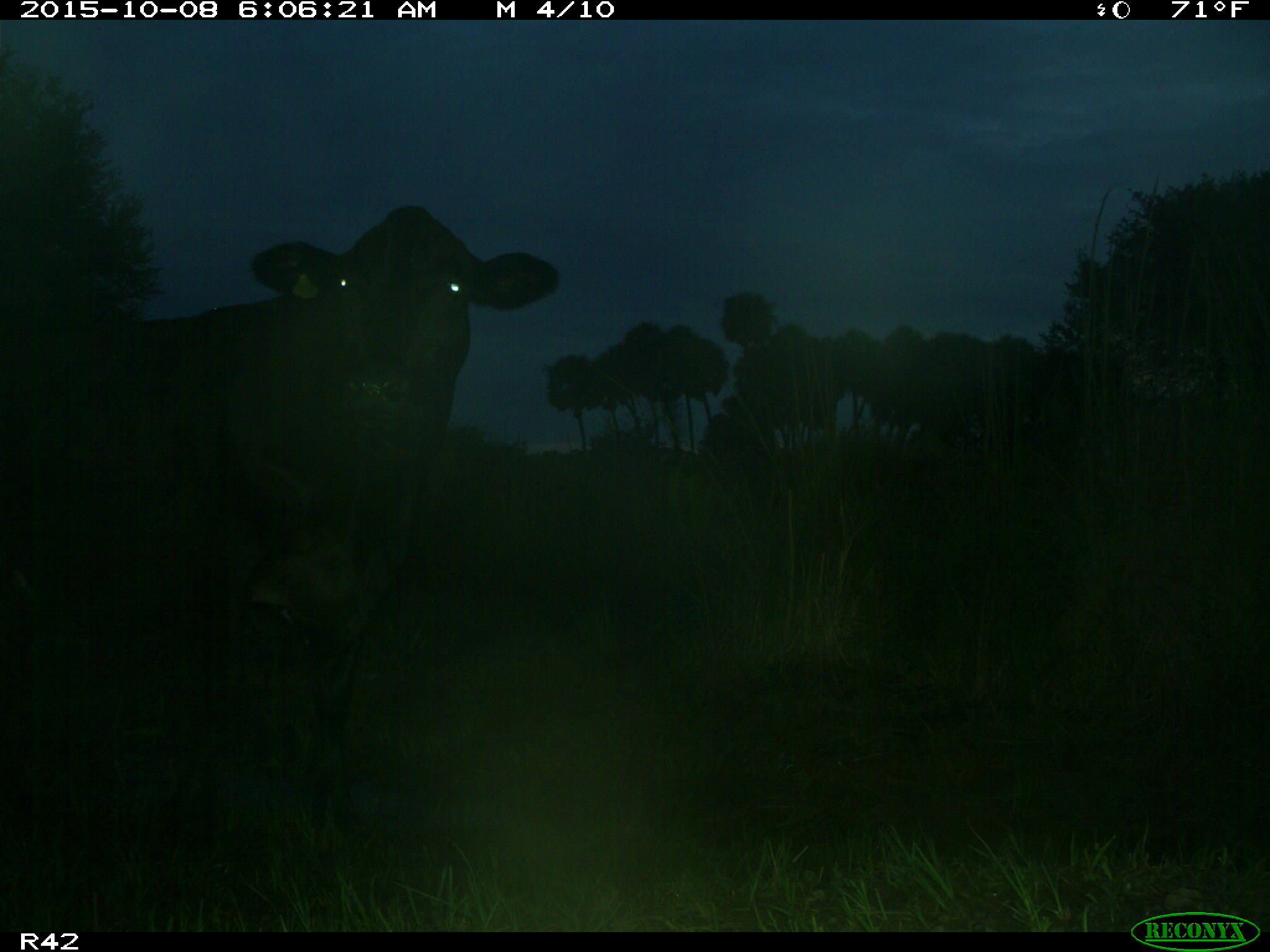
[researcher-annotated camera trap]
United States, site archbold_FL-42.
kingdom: Animalia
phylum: Chordata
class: Mammalia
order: Artiodactyla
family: Bovidae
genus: Bos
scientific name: Bos taurus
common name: domestic cow